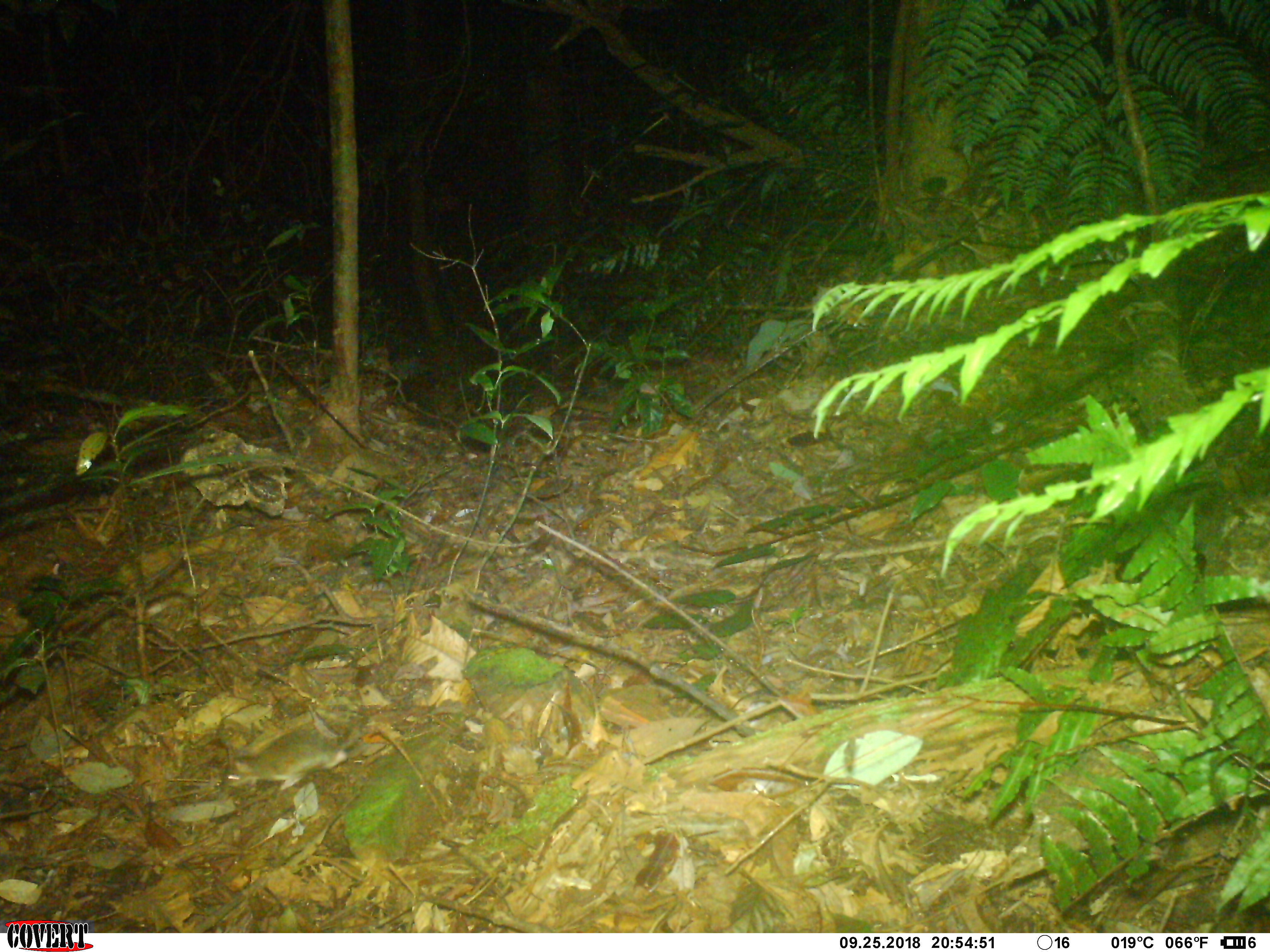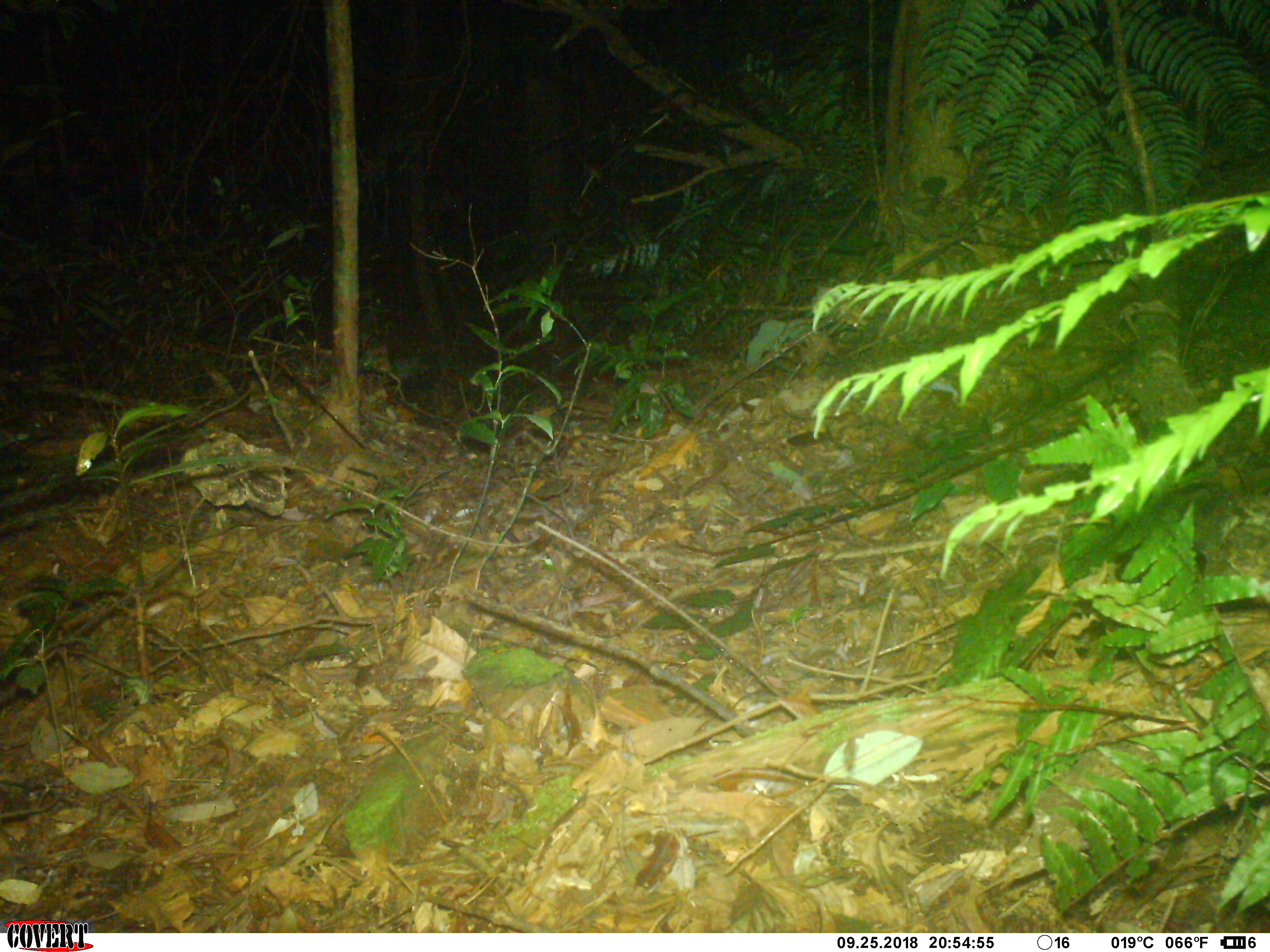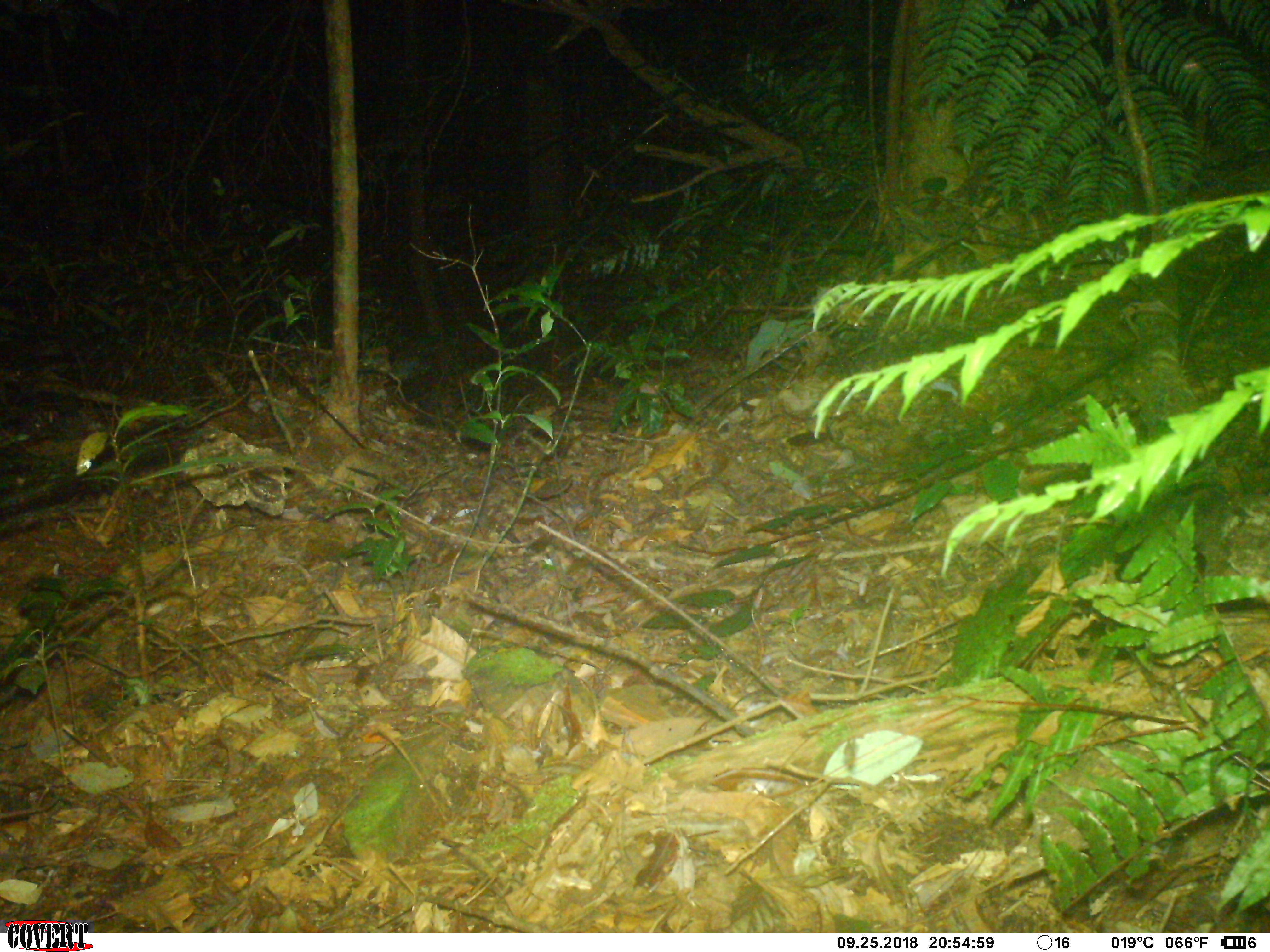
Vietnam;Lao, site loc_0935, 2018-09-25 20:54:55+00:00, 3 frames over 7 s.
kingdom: Animalia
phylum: Chordata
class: Mammalia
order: Rodentia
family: Muridae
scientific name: Muridae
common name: old-world mice and rats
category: unidentified murid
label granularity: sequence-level